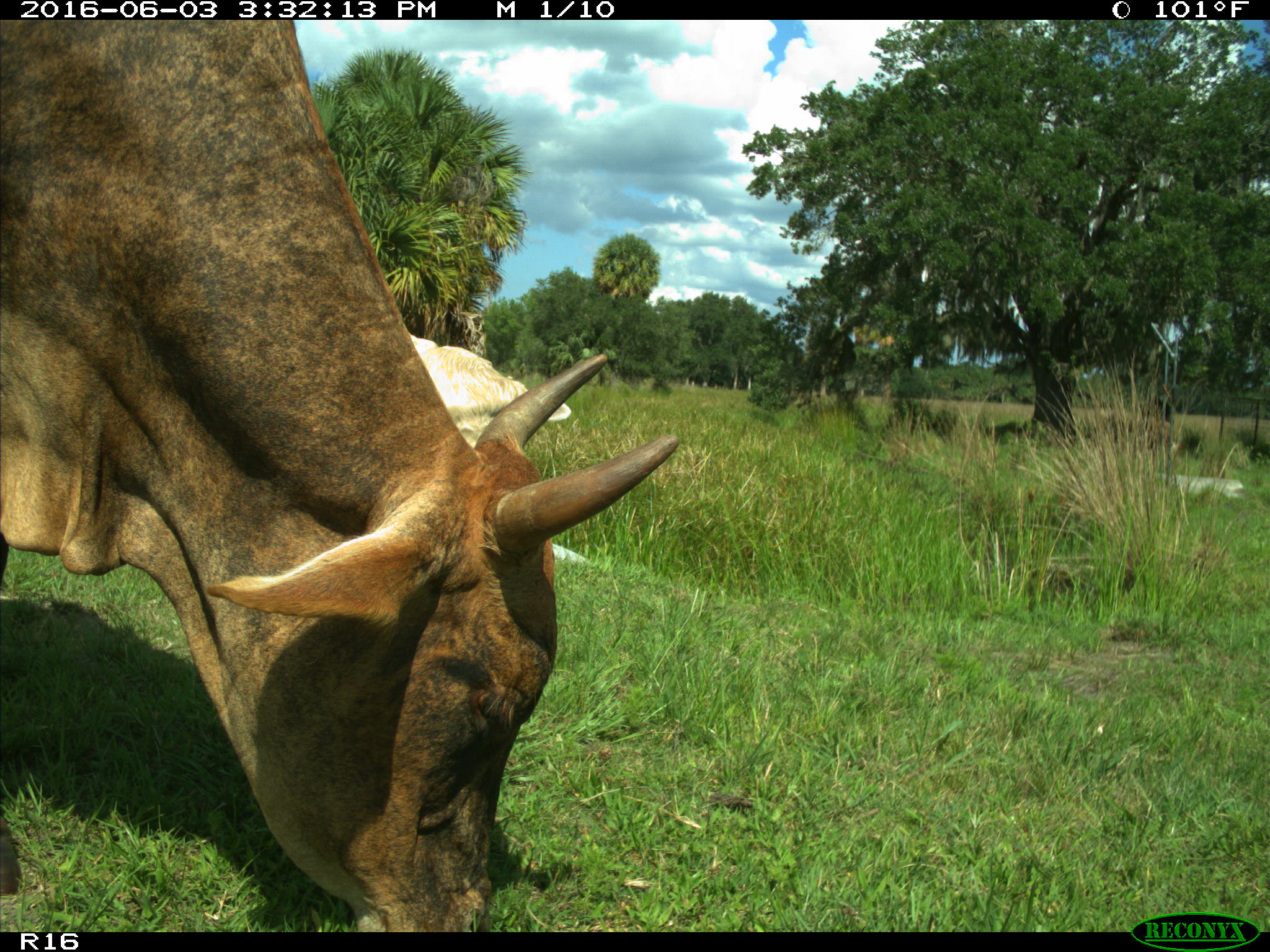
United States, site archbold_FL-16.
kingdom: Animalia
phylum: Chordata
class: Mammalia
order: Artiodactyla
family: Bovidae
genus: Bos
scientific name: Bos taurus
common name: domestic cow